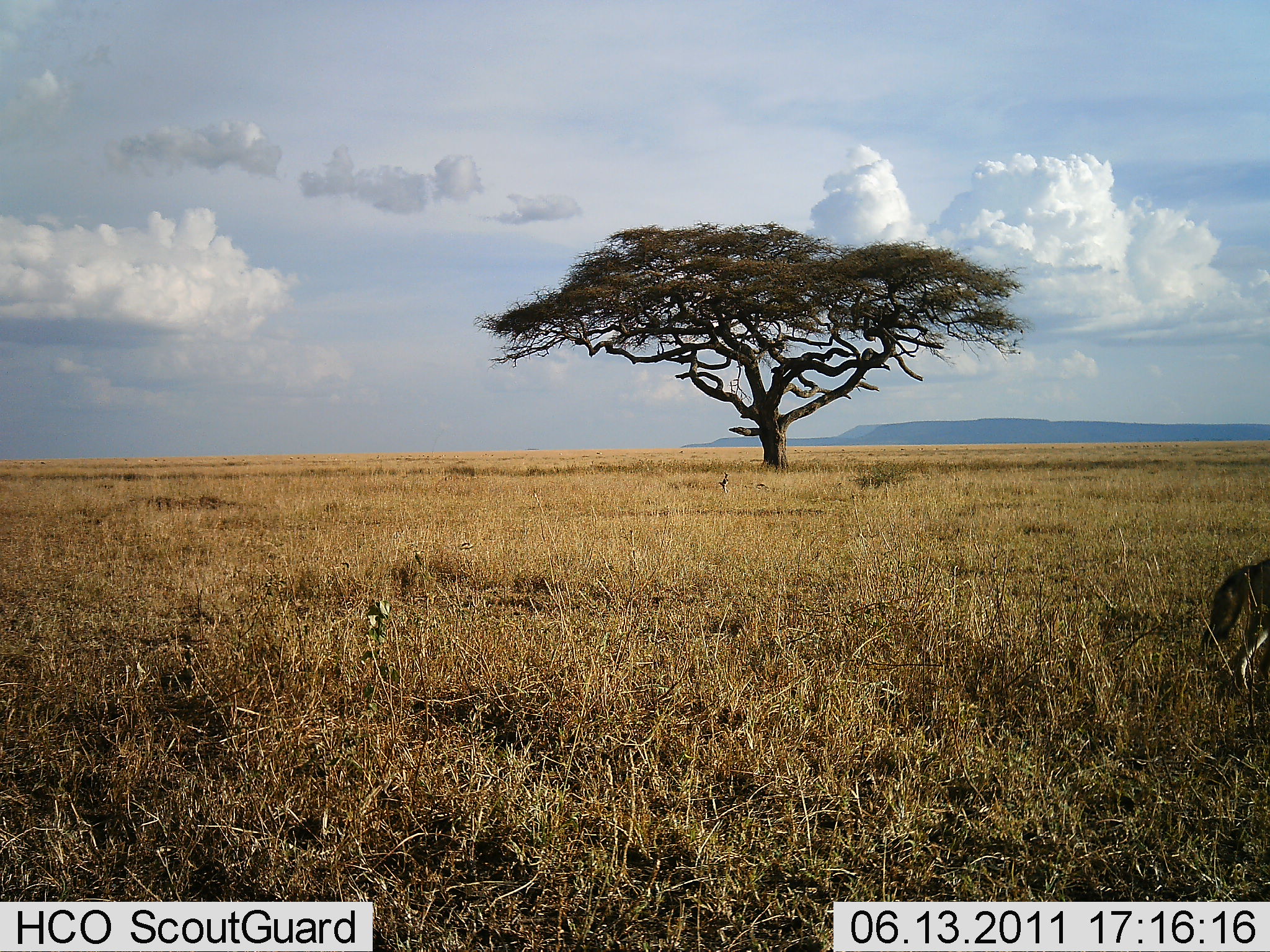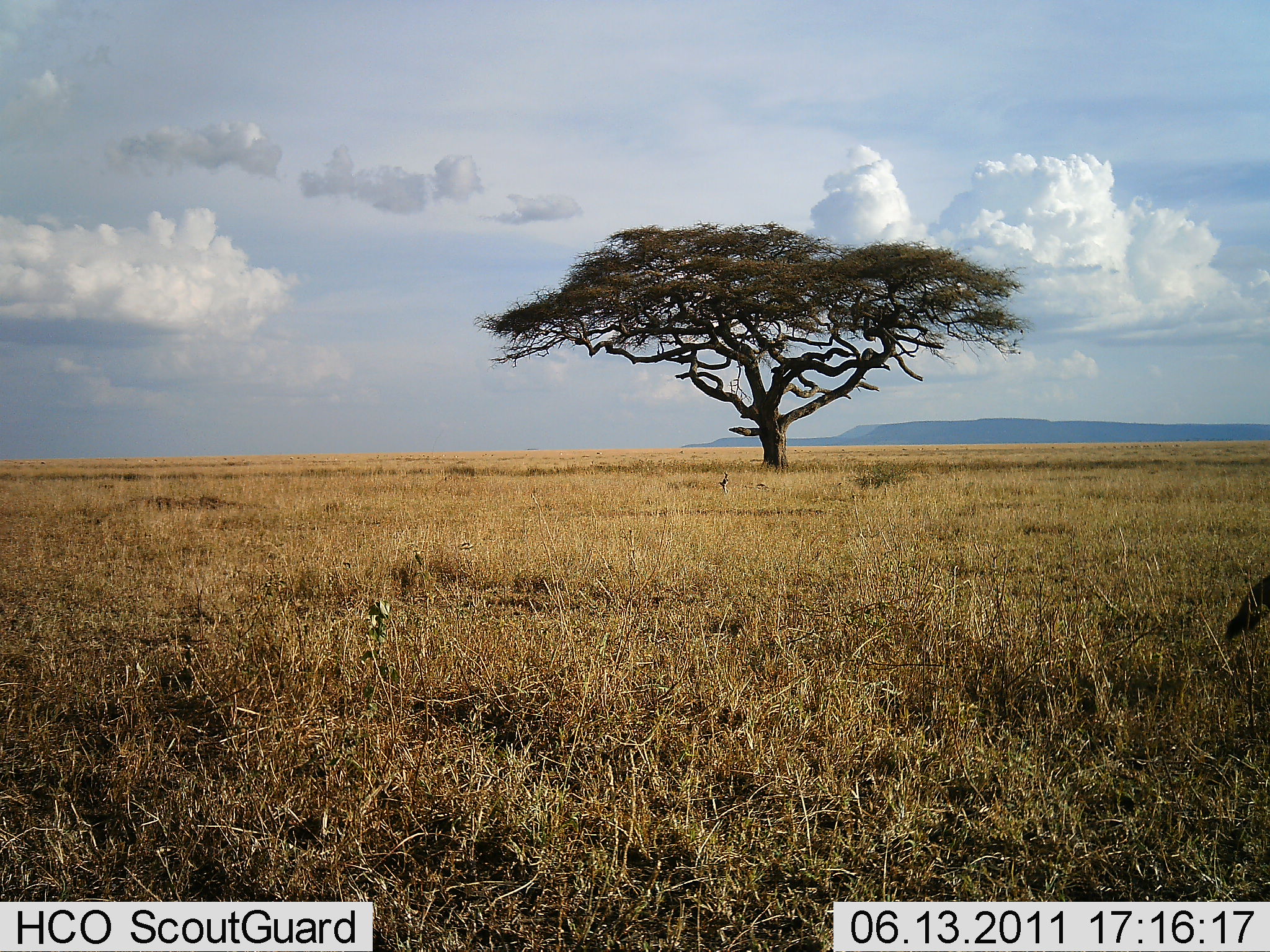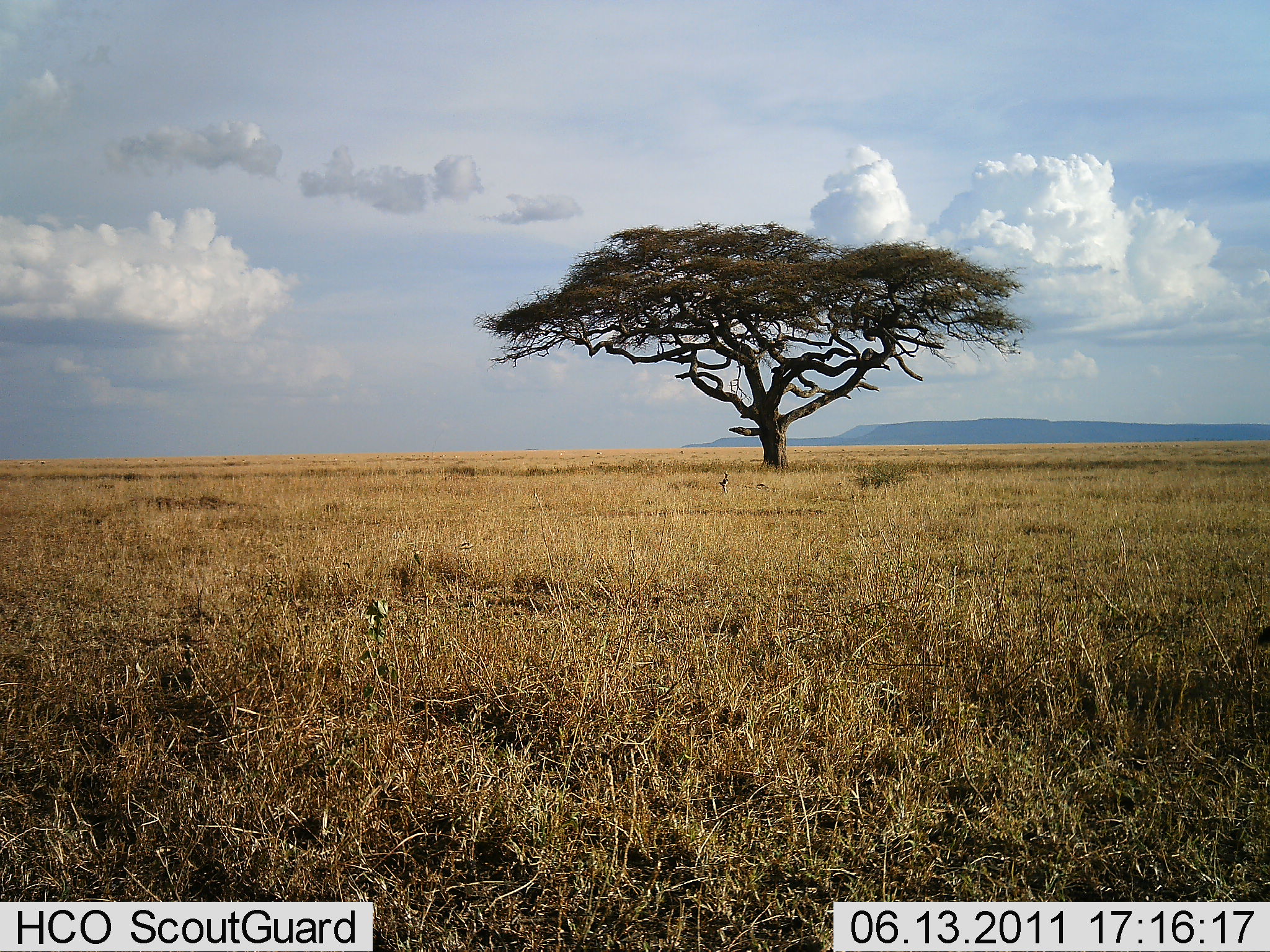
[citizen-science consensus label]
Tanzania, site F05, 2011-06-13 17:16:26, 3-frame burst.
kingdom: Animalia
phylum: Chordata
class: Mammalia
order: Carnivora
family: Canidae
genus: Lupulella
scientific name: Lupulella mesomelas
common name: black-backed jackal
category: jackal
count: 1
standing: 0%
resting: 0%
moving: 100%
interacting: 0%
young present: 0%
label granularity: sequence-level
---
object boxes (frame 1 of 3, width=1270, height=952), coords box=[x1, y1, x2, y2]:
animal: box=[1204, 556, 1270, 693]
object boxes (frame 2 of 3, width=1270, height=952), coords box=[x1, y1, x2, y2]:
animal: box=[1225, 571, 1270, 640]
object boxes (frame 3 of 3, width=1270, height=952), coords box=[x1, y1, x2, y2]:
animal: box=[1254, 624, 1270, 652]